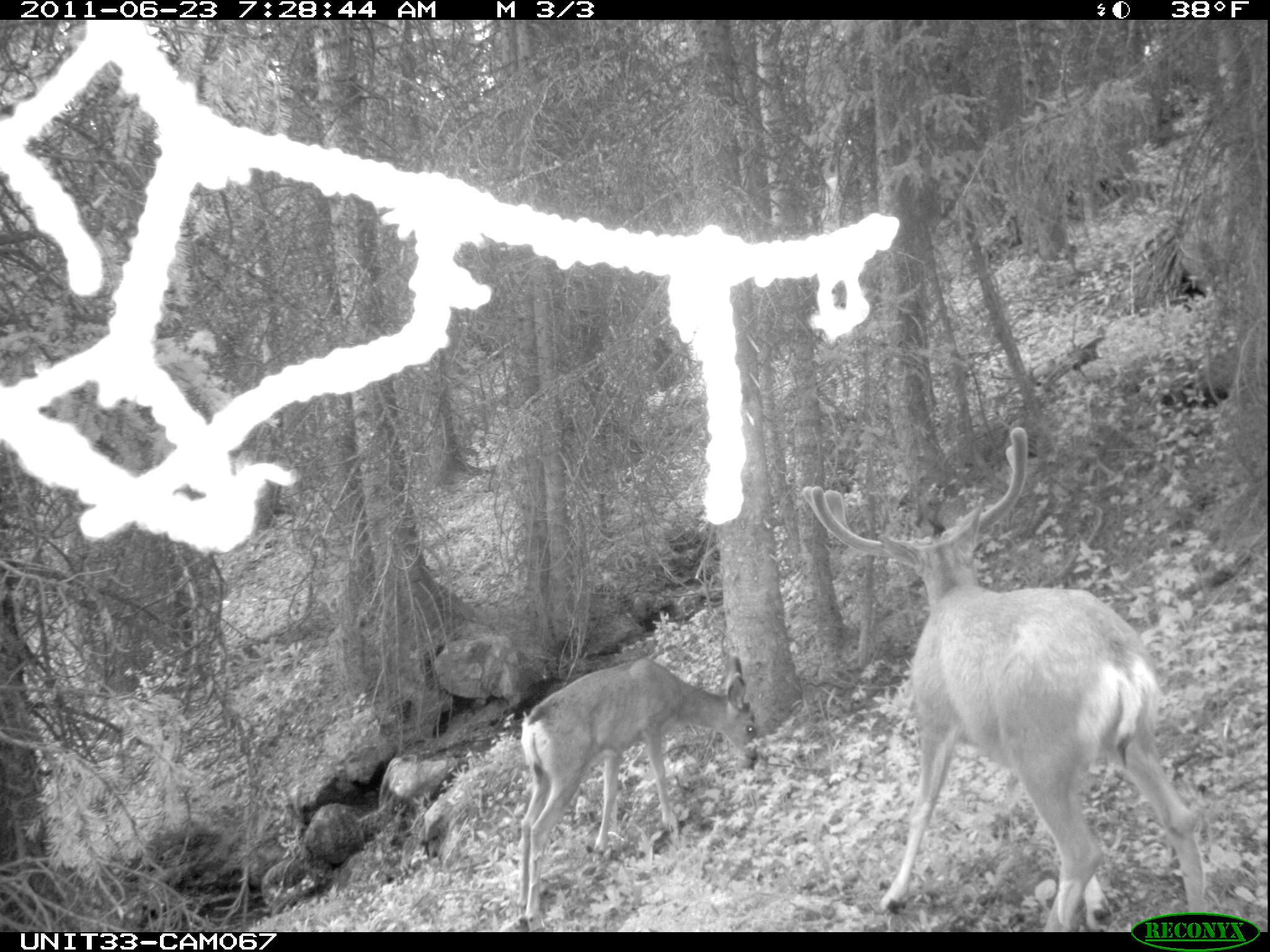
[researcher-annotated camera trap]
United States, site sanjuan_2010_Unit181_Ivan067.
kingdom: Animalia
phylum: Chordata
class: Mammalia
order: Artiodactyla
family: Cervidae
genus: Odocoileus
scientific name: Odocoileus hemionus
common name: mule deer